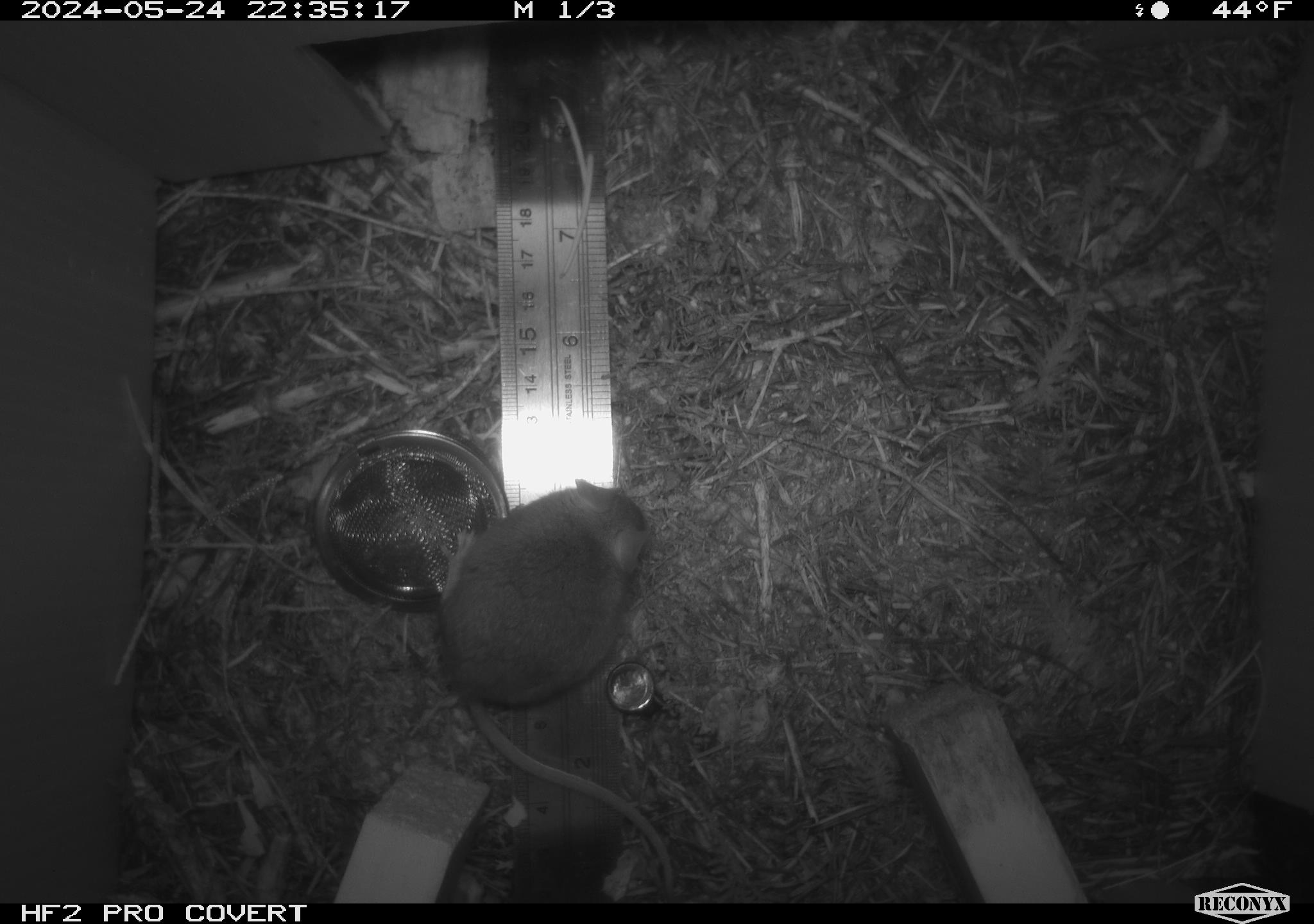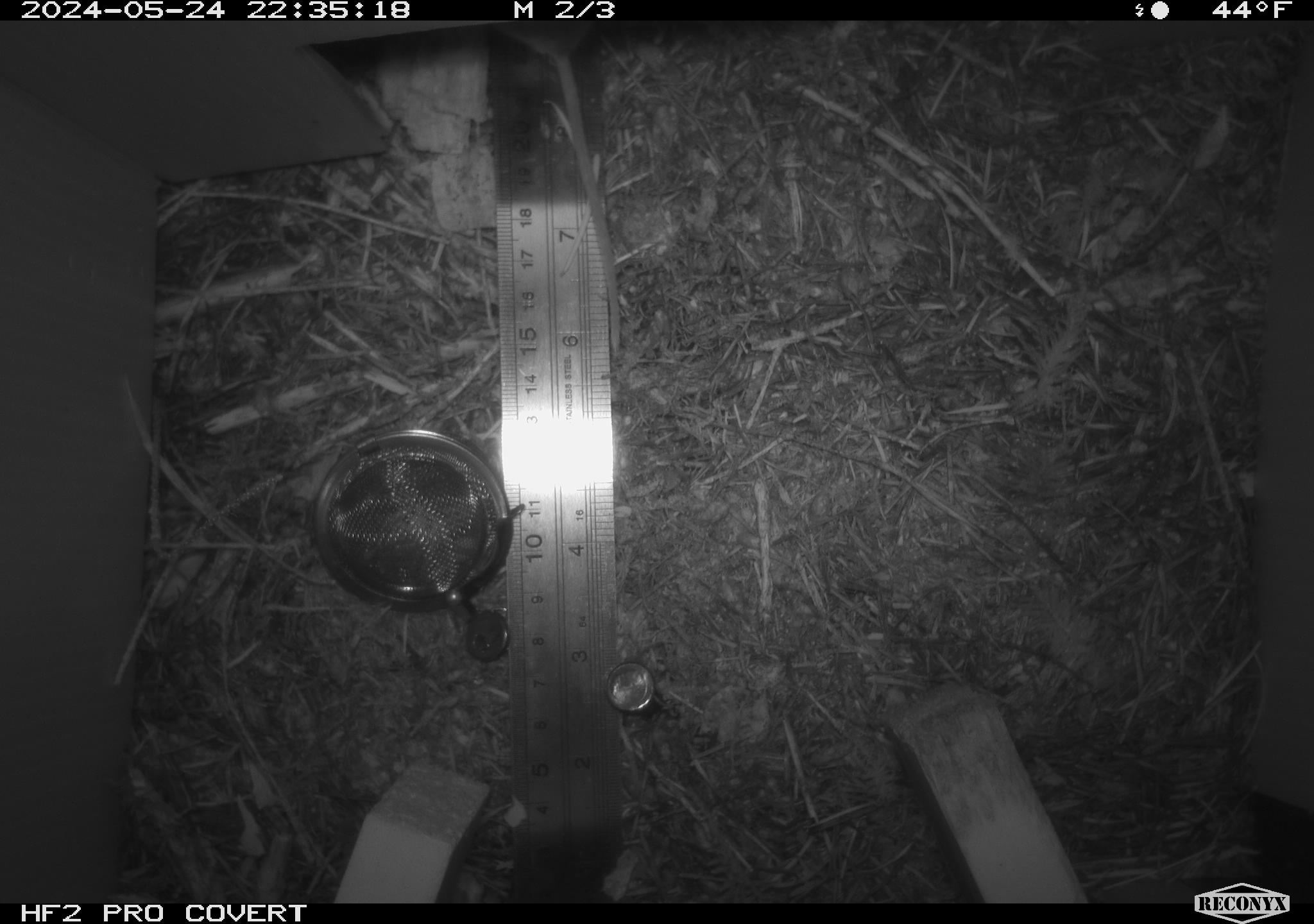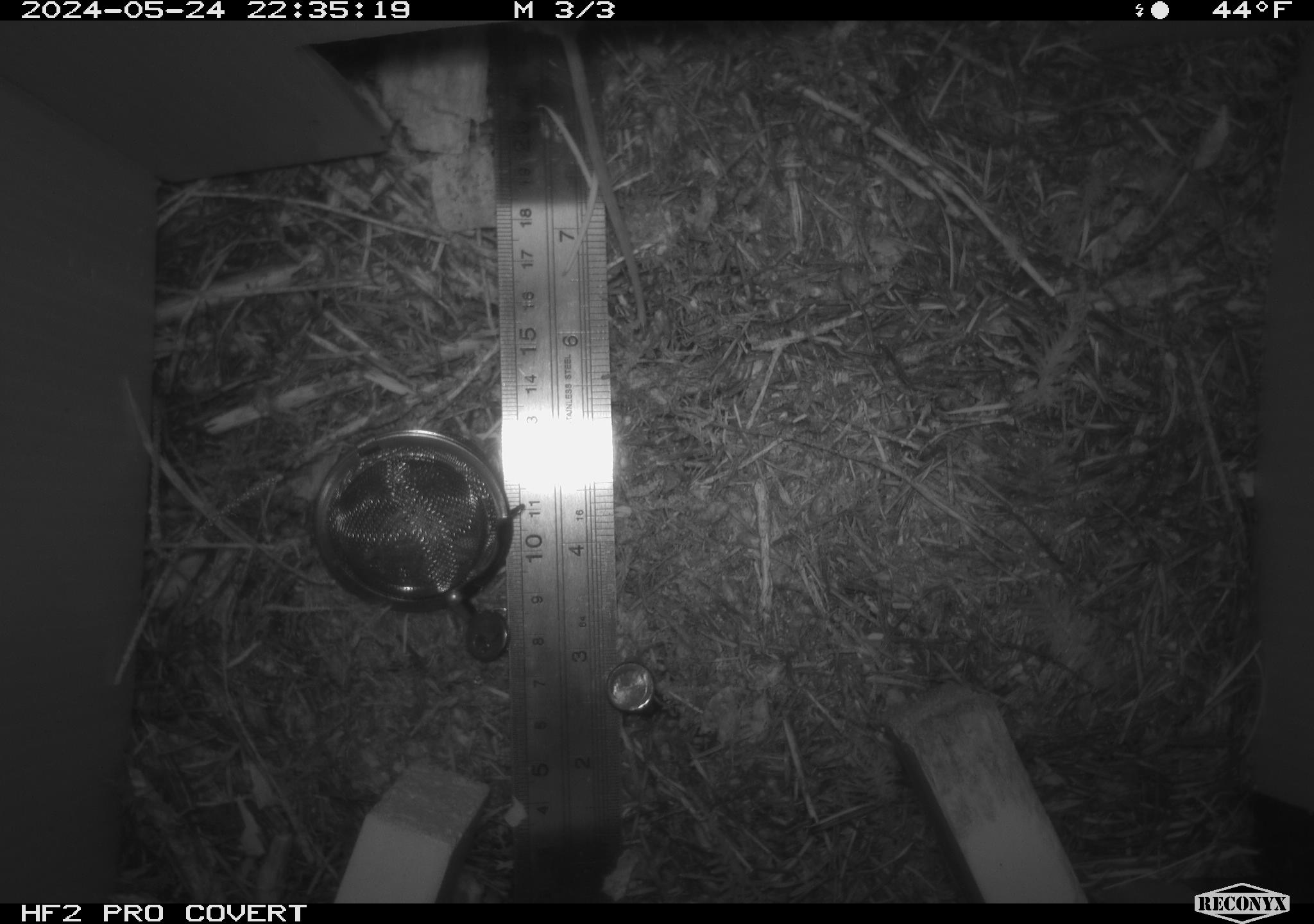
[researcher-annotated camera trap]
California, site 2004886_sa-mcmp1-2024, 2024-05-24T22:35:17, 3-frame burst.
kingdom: Animalia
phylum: Chordata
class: Mammalia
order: Rodentia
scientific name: Rodentia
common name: mouse species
Mouse species (Rodentia).